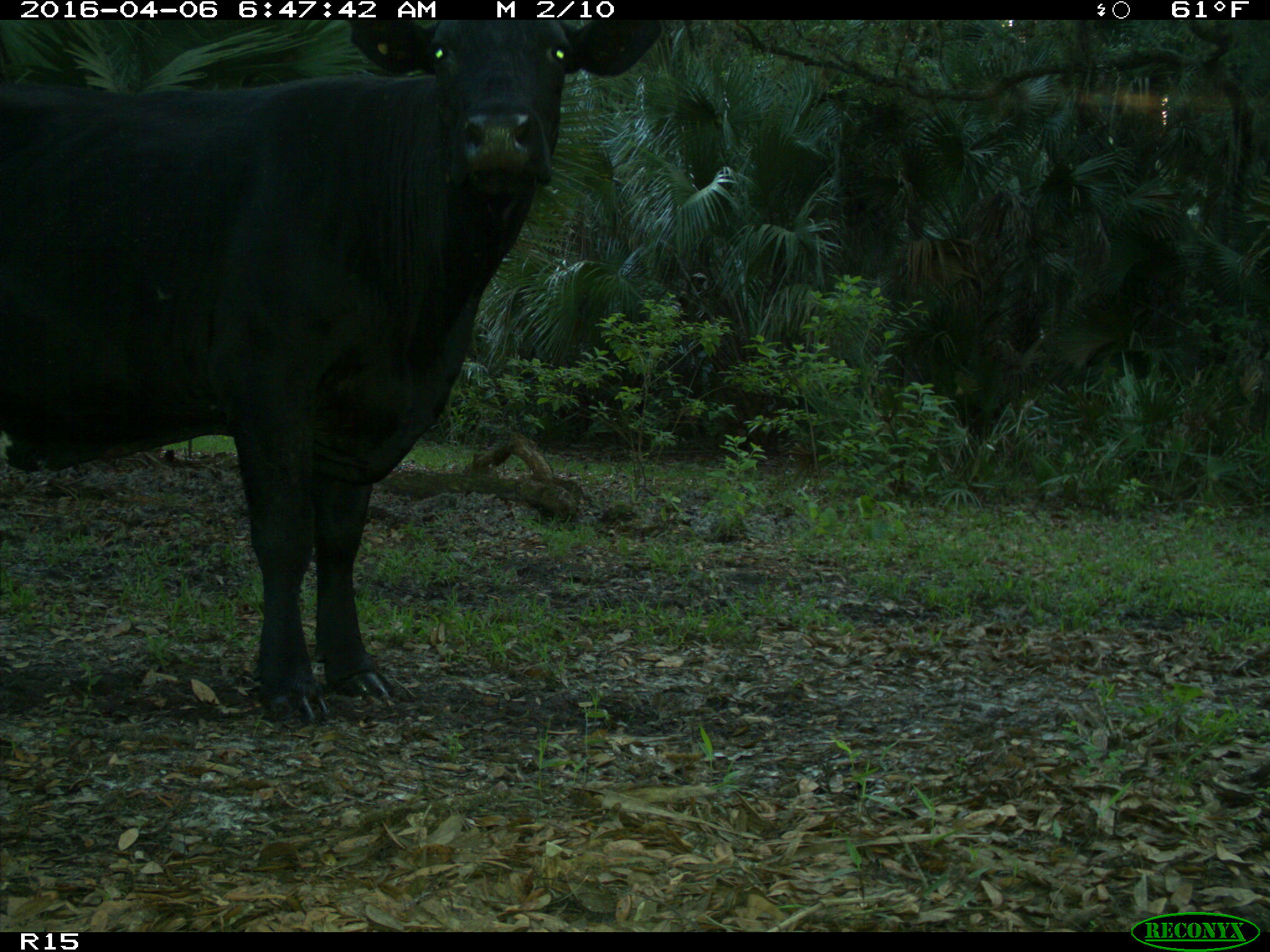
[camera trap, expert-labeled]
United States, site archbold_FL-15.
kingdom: Animalia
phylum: Chordata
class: Mammalia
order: Artiodactyla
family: Bovidae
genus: Bos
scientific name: Bos taurus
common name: domestic cow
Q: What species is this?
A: Bos taurus (domestic cow).